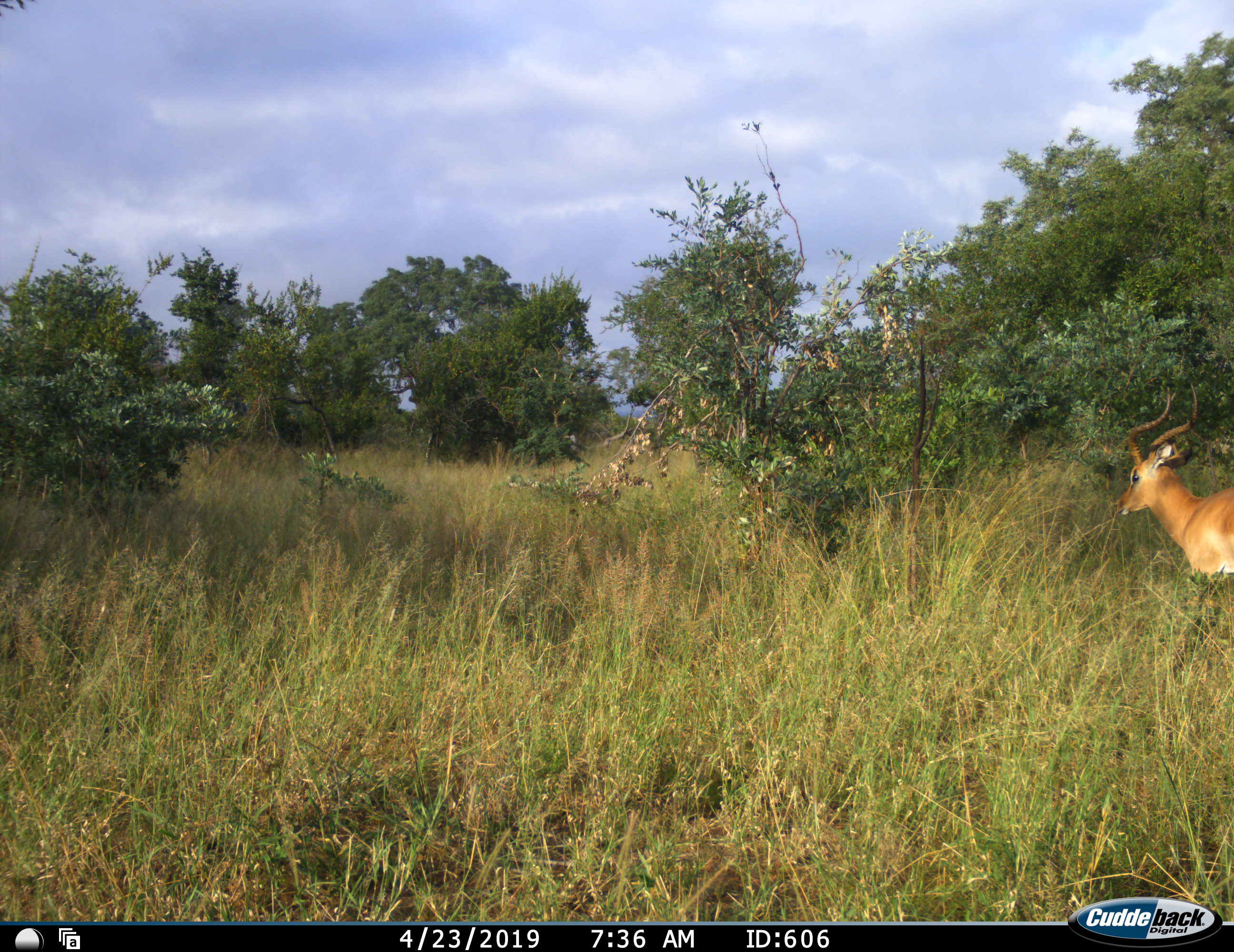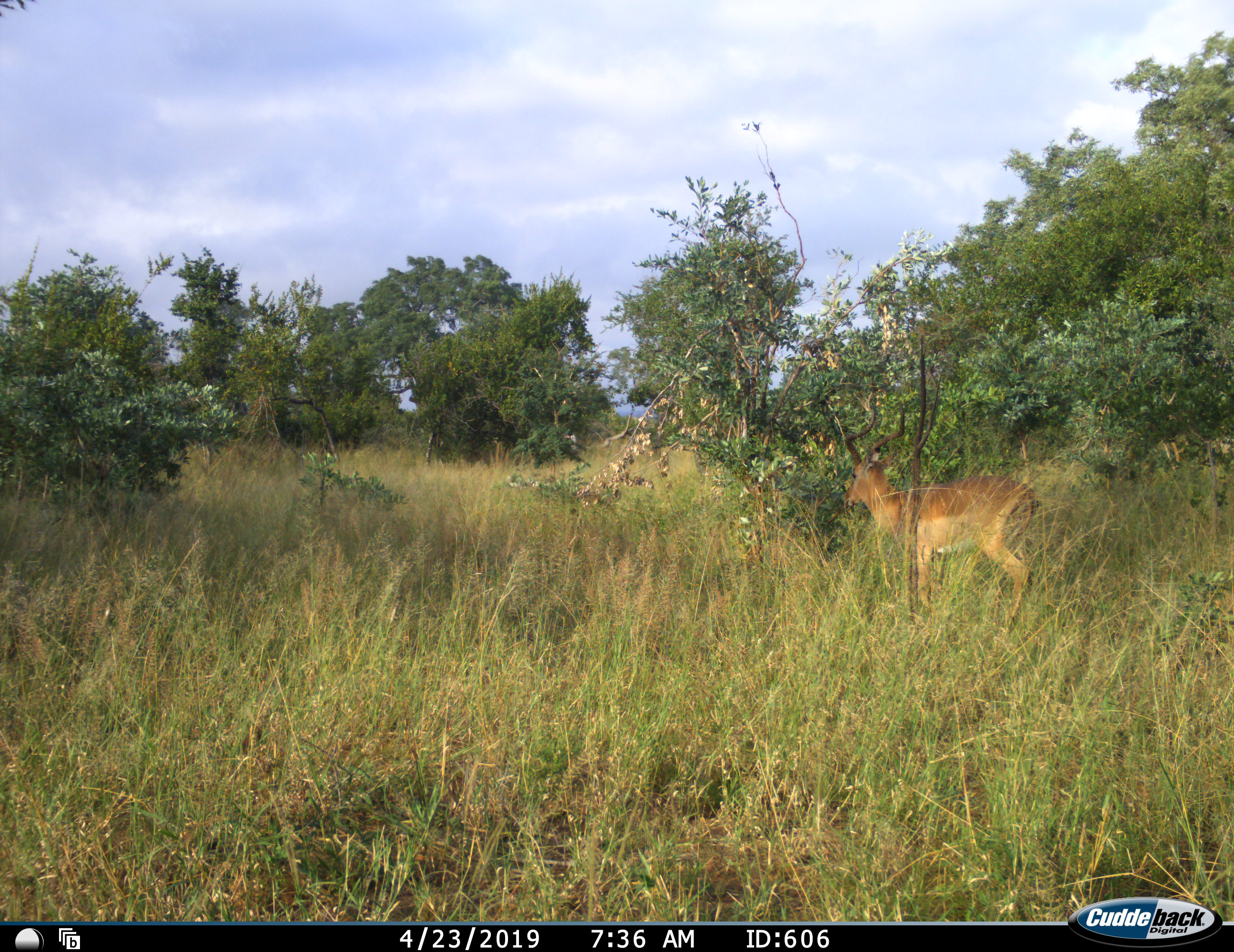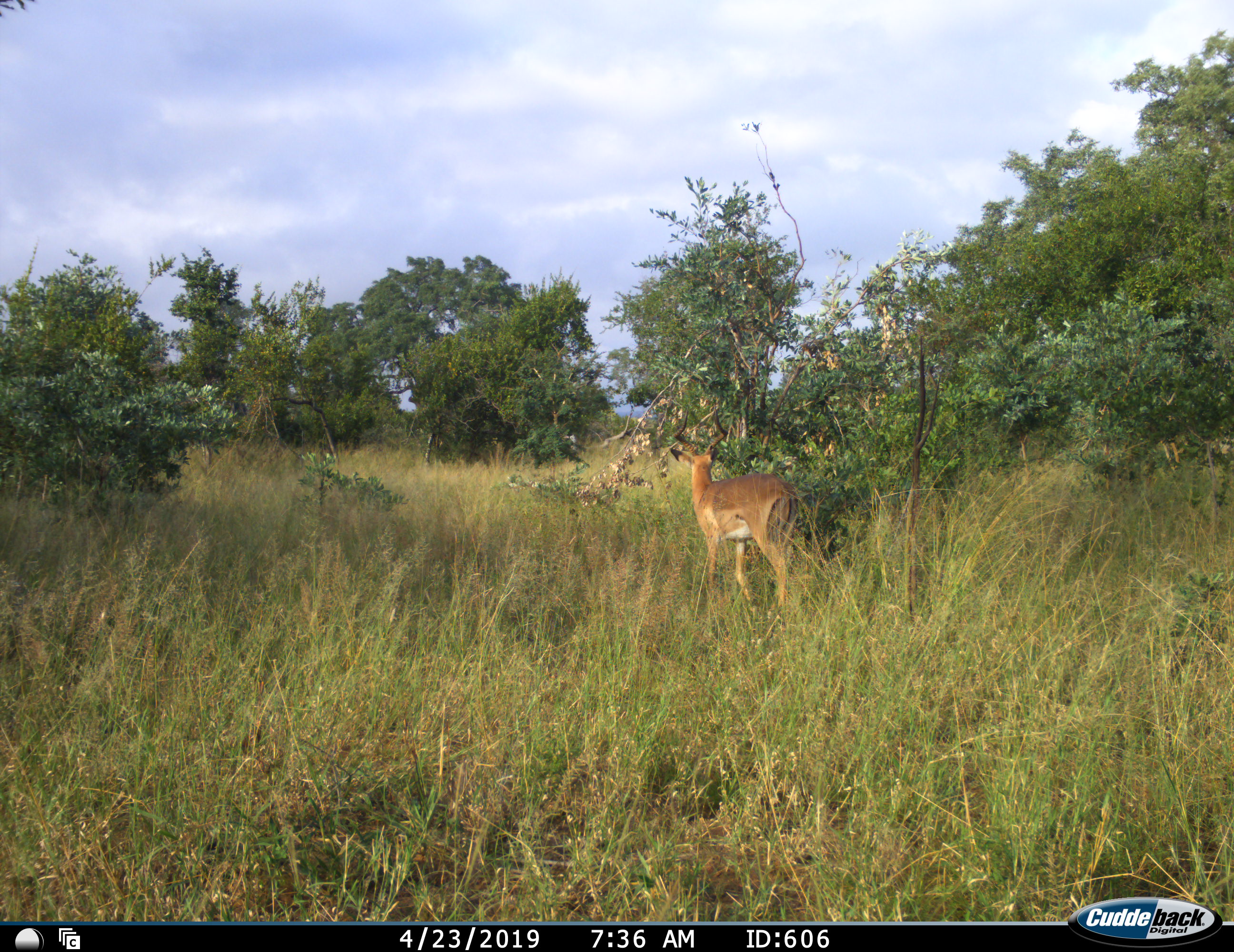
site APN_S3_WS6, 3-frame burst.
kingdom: Animalia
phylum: Chordata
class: Mammalia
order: Artiodactyla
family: Bovidae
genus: Aepyceros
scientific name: Aepyceros melampus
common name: impala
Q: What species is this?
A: Impala (Aepyceros melampus).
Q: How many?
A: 1.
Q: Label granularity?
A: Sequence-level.